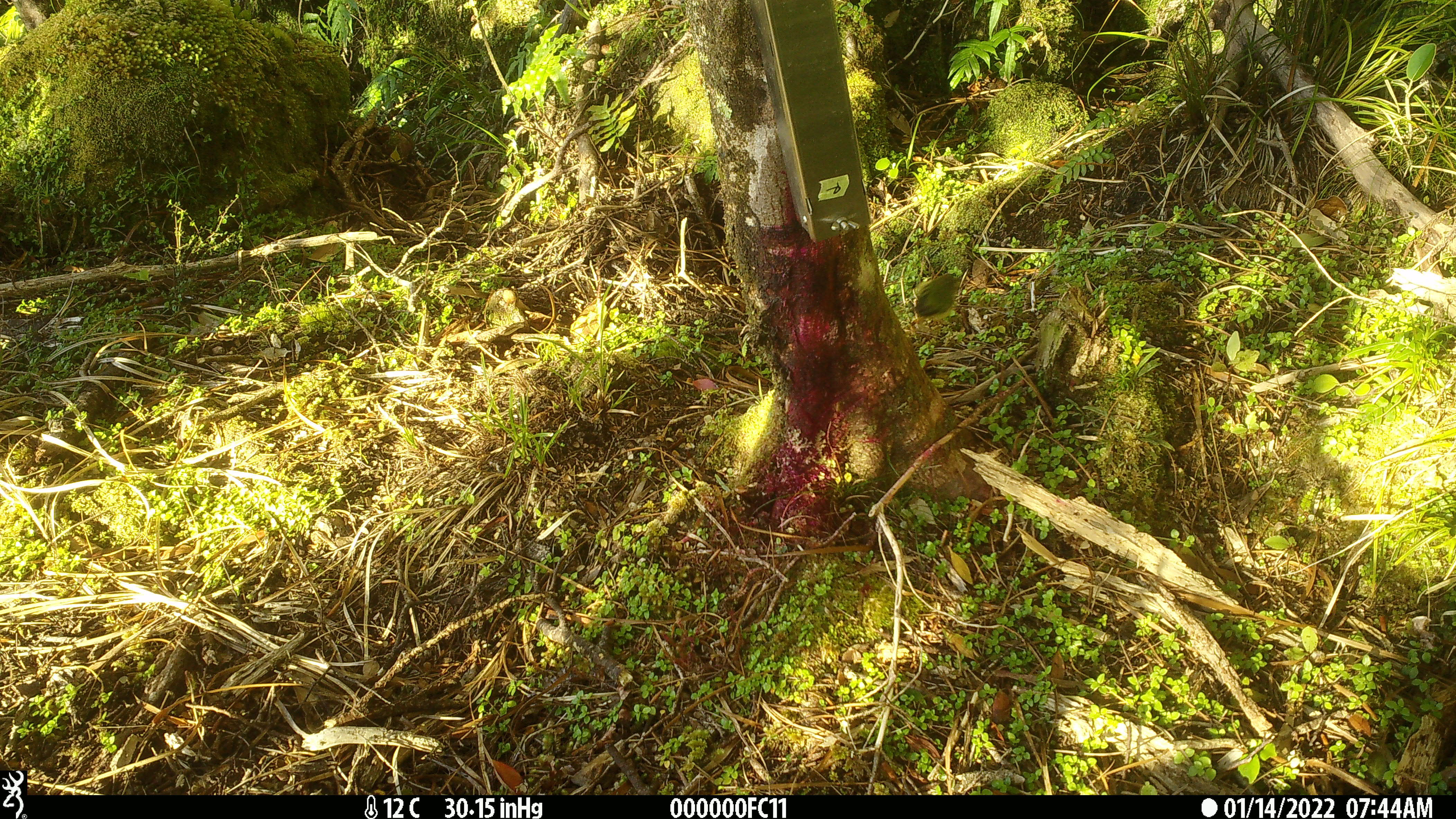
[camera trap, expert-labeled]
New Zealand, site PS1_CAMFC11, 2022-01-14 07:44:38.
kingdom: Animalia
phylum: Chordata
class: Aves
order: Passeriformes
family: Acanthisittidae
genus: Acanthisitta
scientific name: Acanthisitta chloris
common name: rifleman